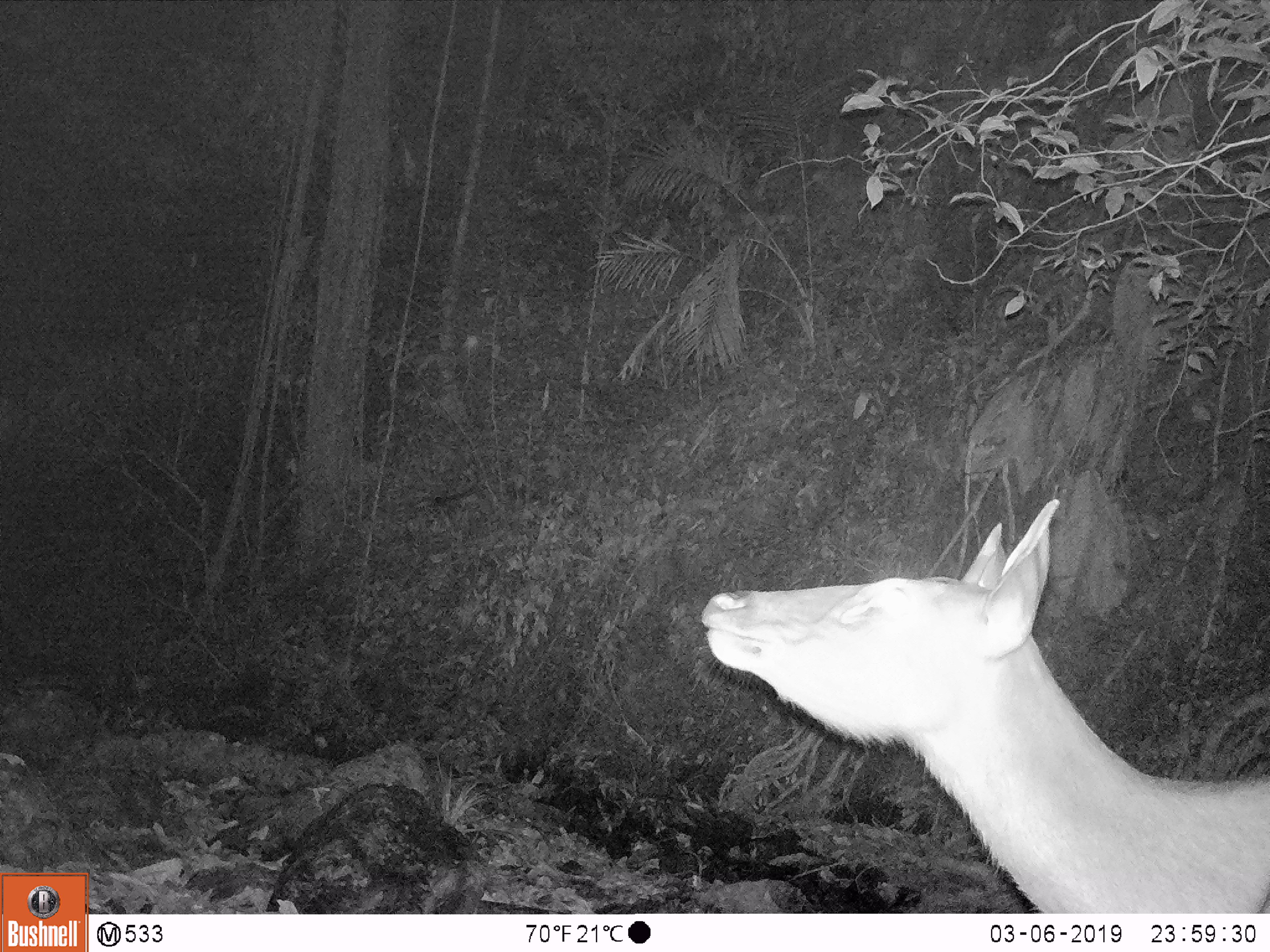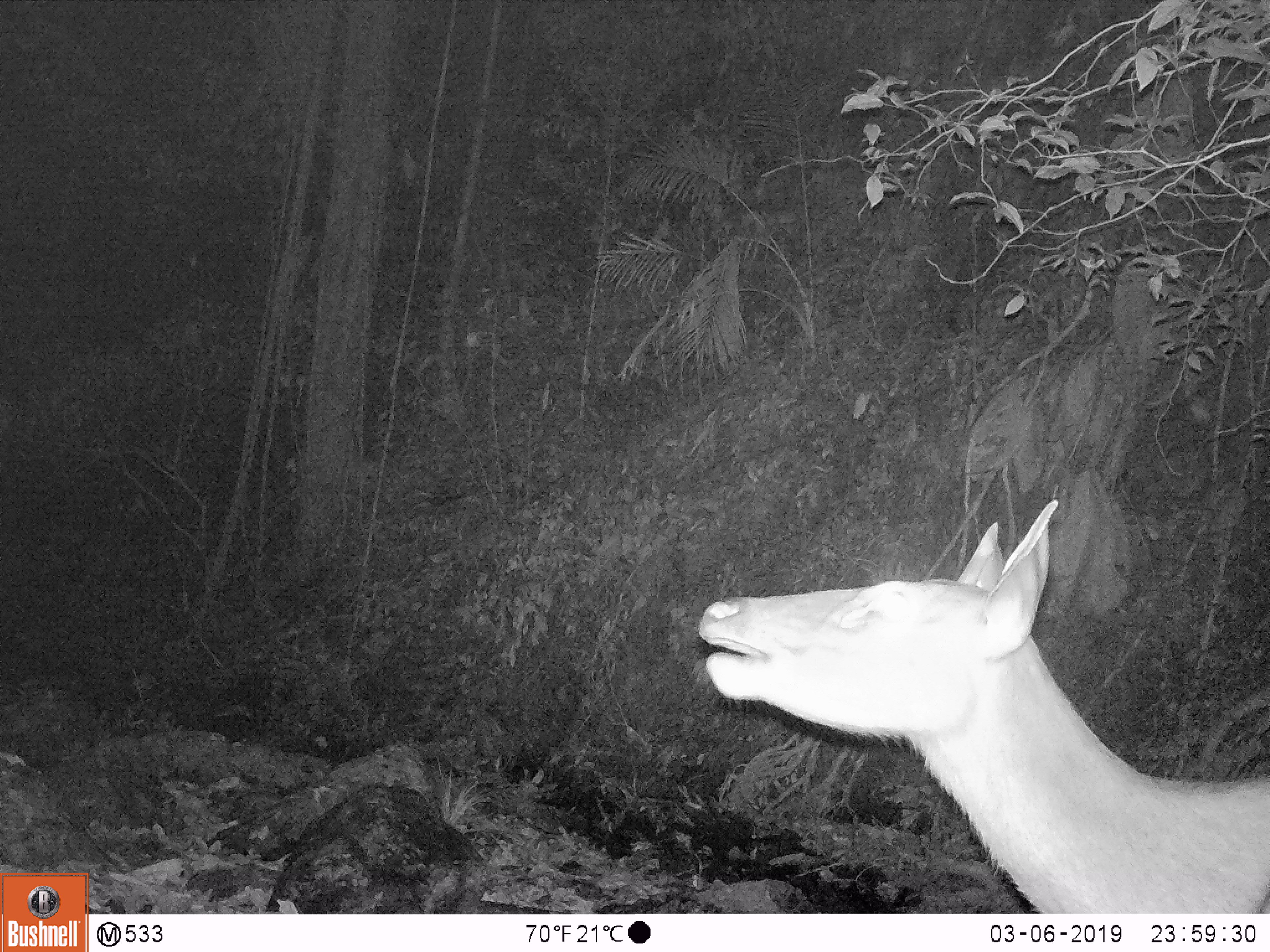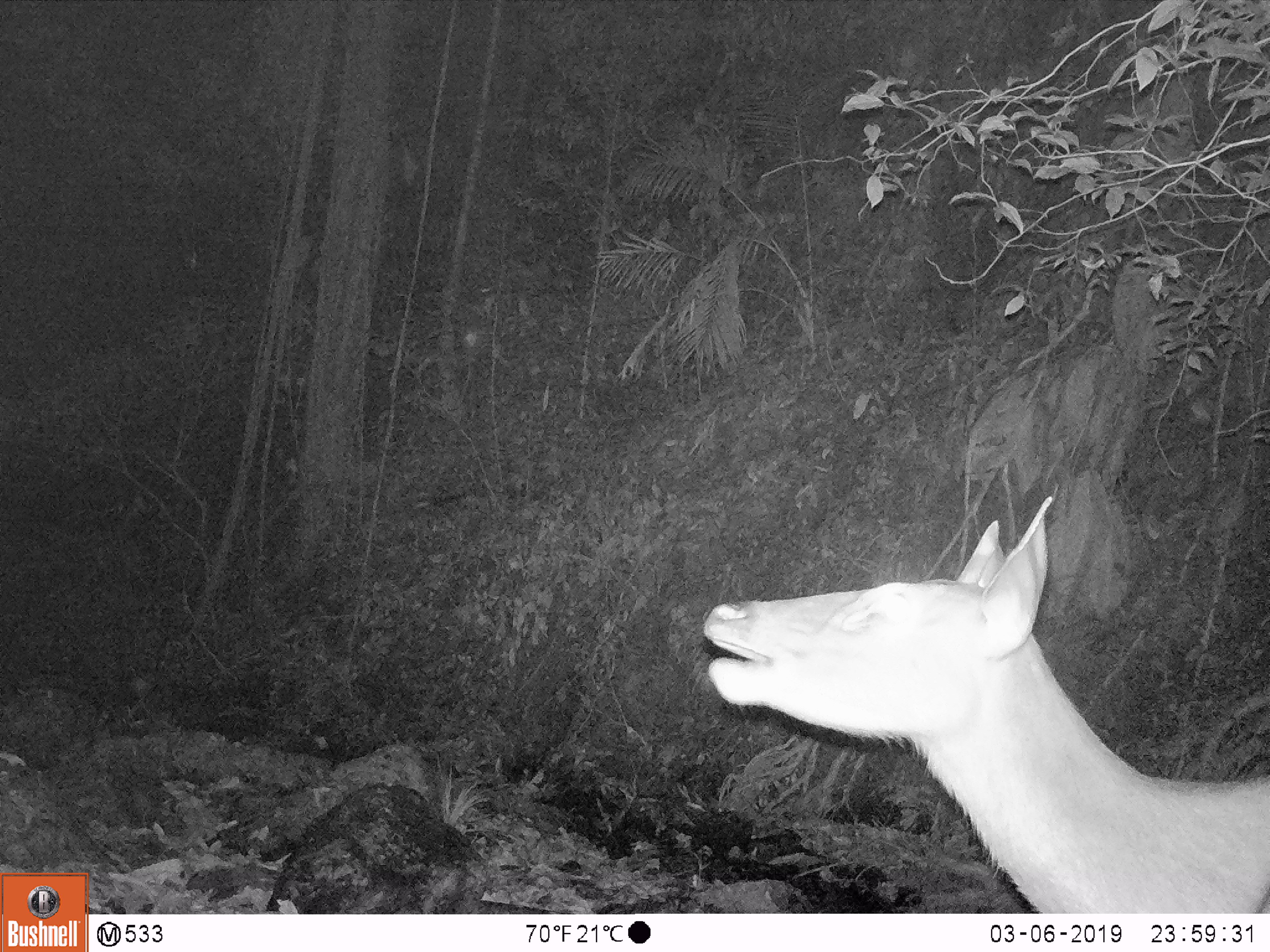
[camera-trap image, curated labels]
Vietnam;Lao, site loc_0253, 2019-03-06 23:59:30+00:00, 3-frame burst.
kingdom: Animalia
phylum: Chordata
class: Mammalia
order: Artiodactyla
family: Cervidae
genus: Rusa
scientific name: Rusa unicolor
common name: sambar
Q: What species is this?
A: Sambar (Rusa unicolor).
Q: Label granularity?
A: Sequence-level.